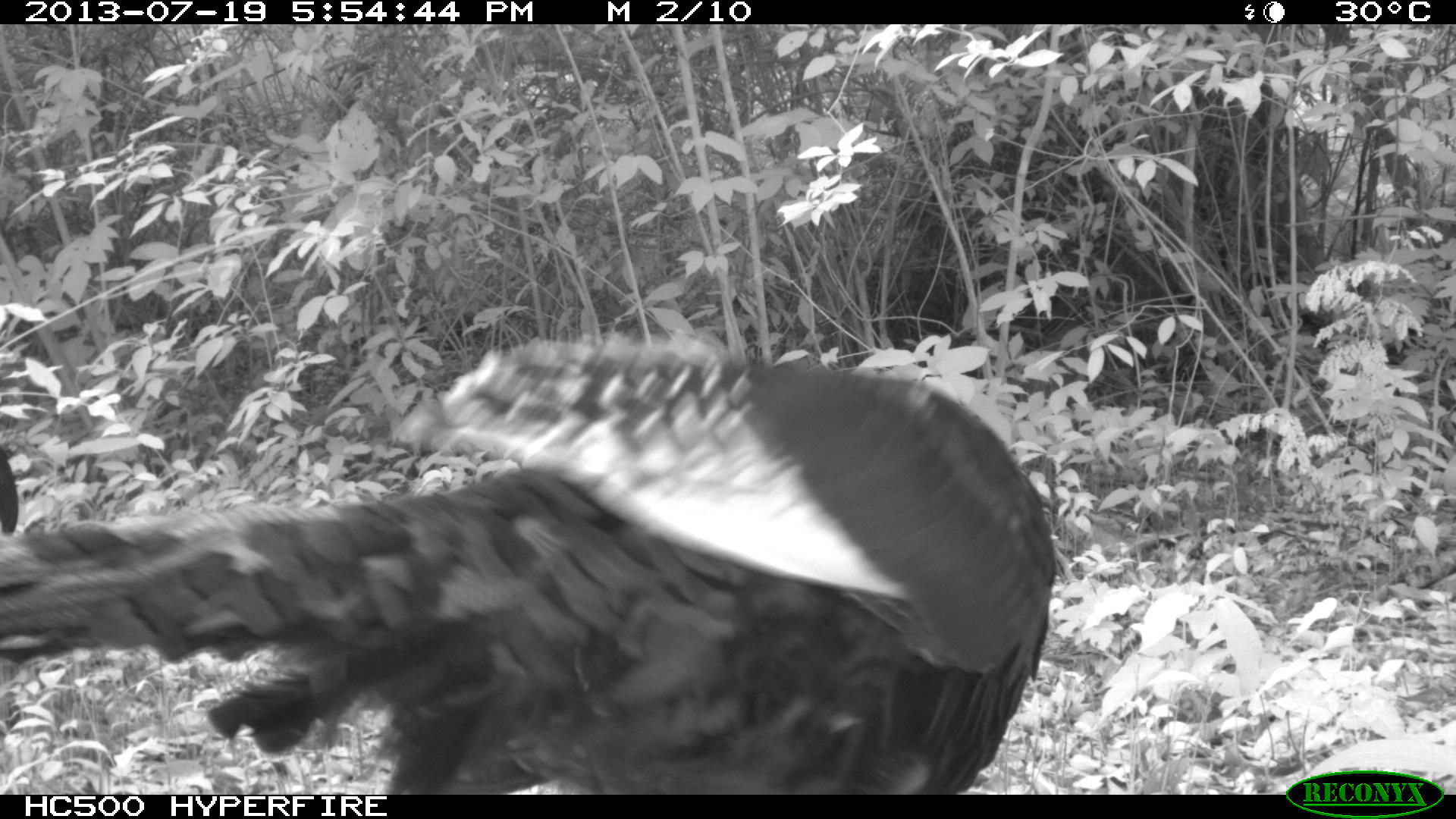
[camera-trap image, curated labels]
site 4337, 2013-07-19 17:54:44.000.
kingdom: Animalia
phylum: Chordata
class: Aves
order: Galliformes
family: Phasianidae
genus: Meleagris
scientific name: Meleagris ocellata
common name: ocellated turkey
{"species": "Meleagris ocellata (ocellated turkey)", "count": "2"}